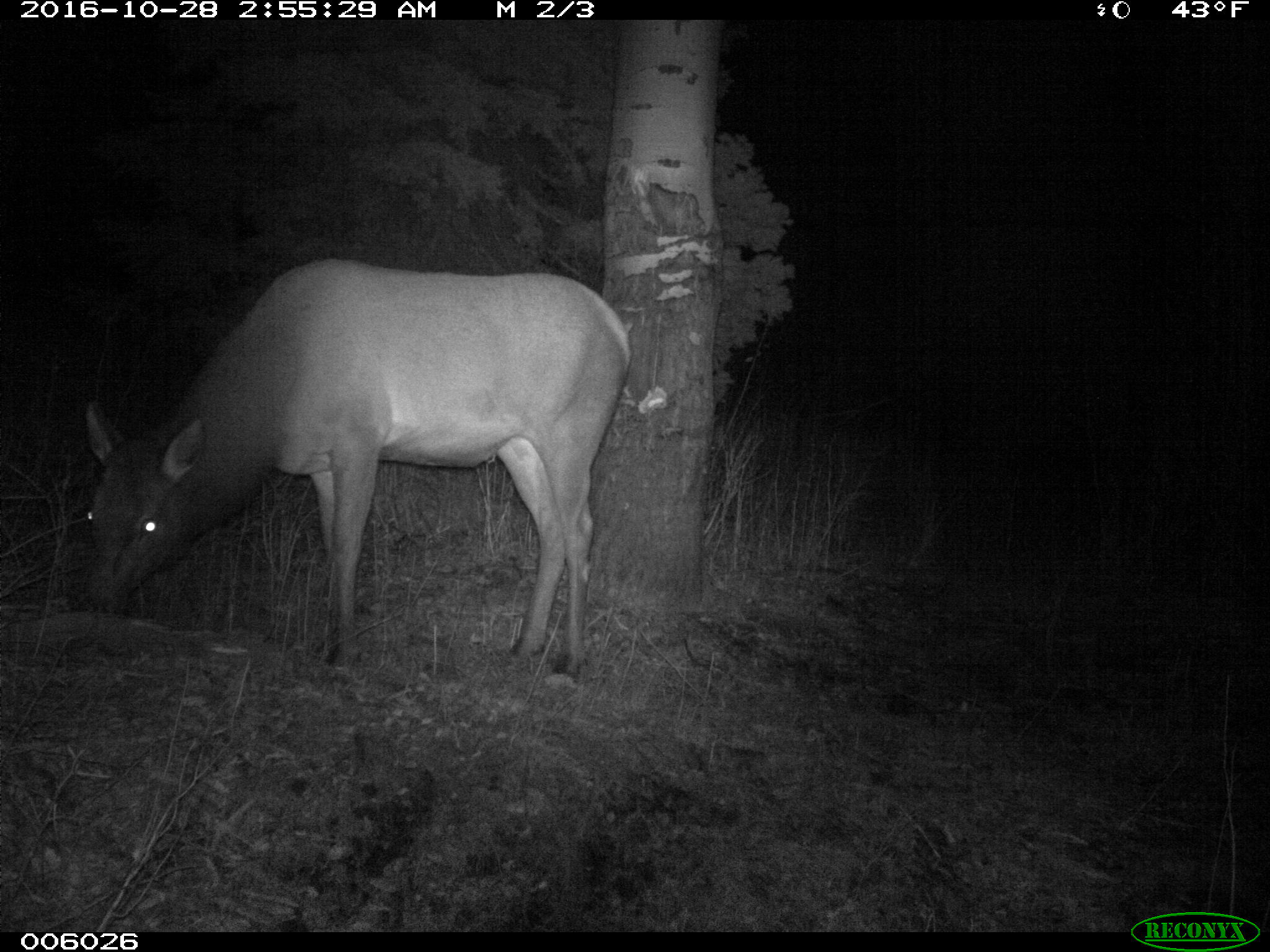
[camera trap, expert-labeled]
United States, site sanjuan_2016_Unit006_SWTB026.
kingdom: Animalia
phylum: Chordata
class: Mammalia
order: Artiodactyla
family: Cervidae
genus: Cervus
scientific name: Cervus elaphus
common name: red deer